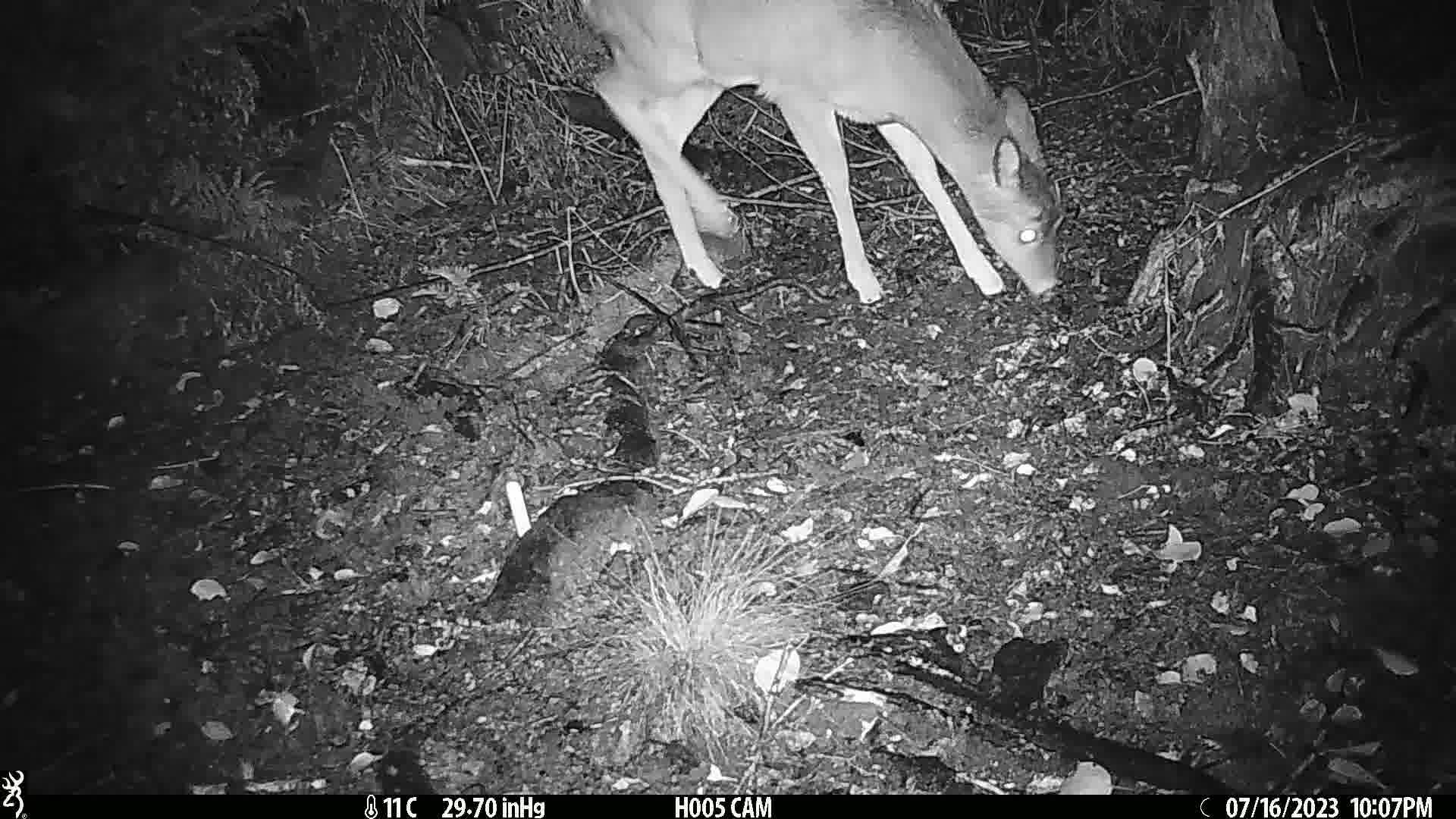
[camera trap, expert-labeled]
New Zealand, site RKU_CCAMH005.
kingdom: Animalia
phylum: Chordata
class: Mammalia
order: Artiodactyla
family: Cervidae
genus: Odocoileus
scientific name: Odocoileus virginianus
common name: white-tailed deer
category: white tailed deer